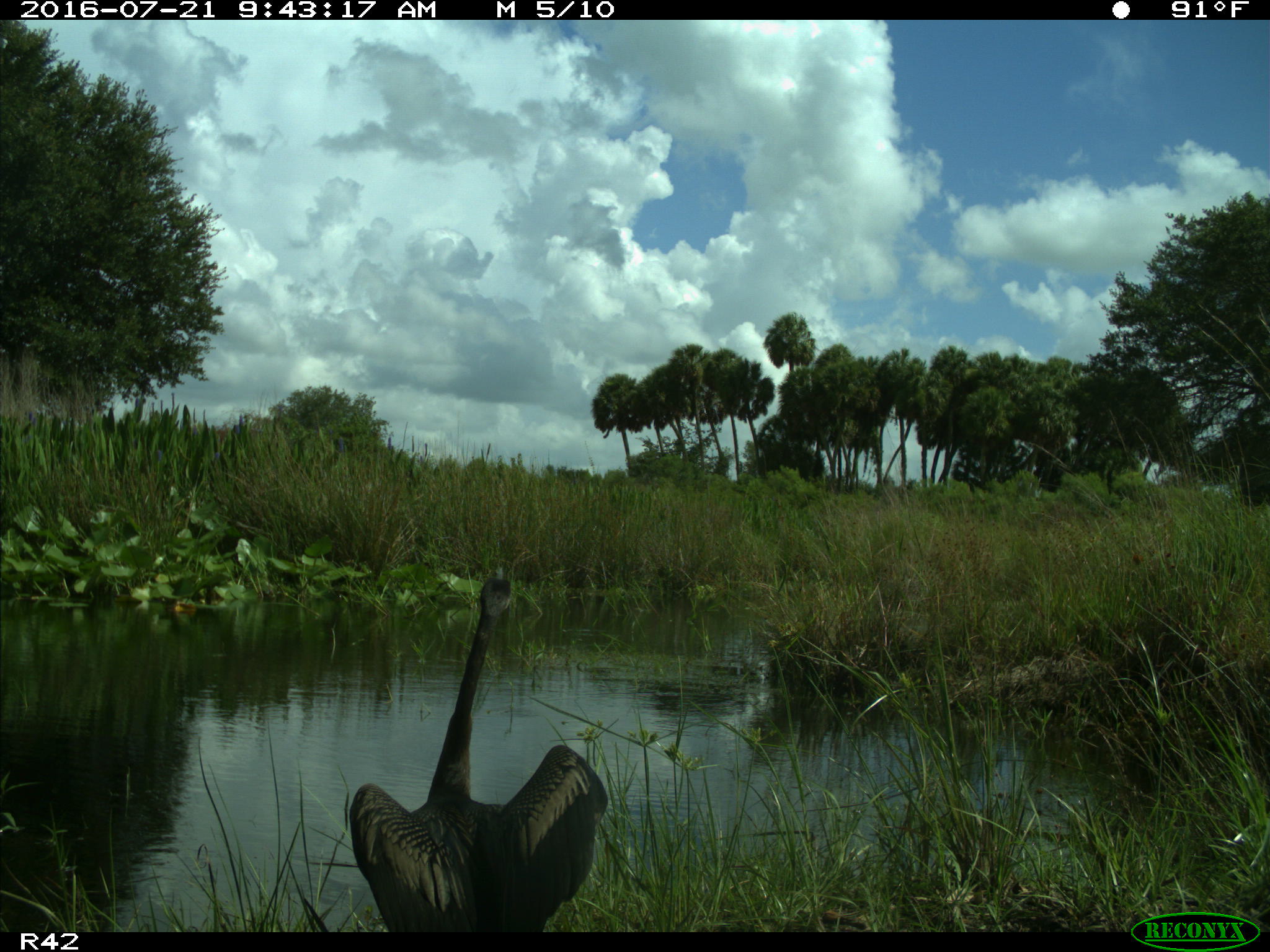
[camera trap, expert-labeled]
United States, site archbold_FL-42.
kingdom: Animalia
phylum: Chordata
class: Aves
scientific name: Aves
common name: birds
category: unidentified bird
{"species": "unidentified bird (birds) (Aves)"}